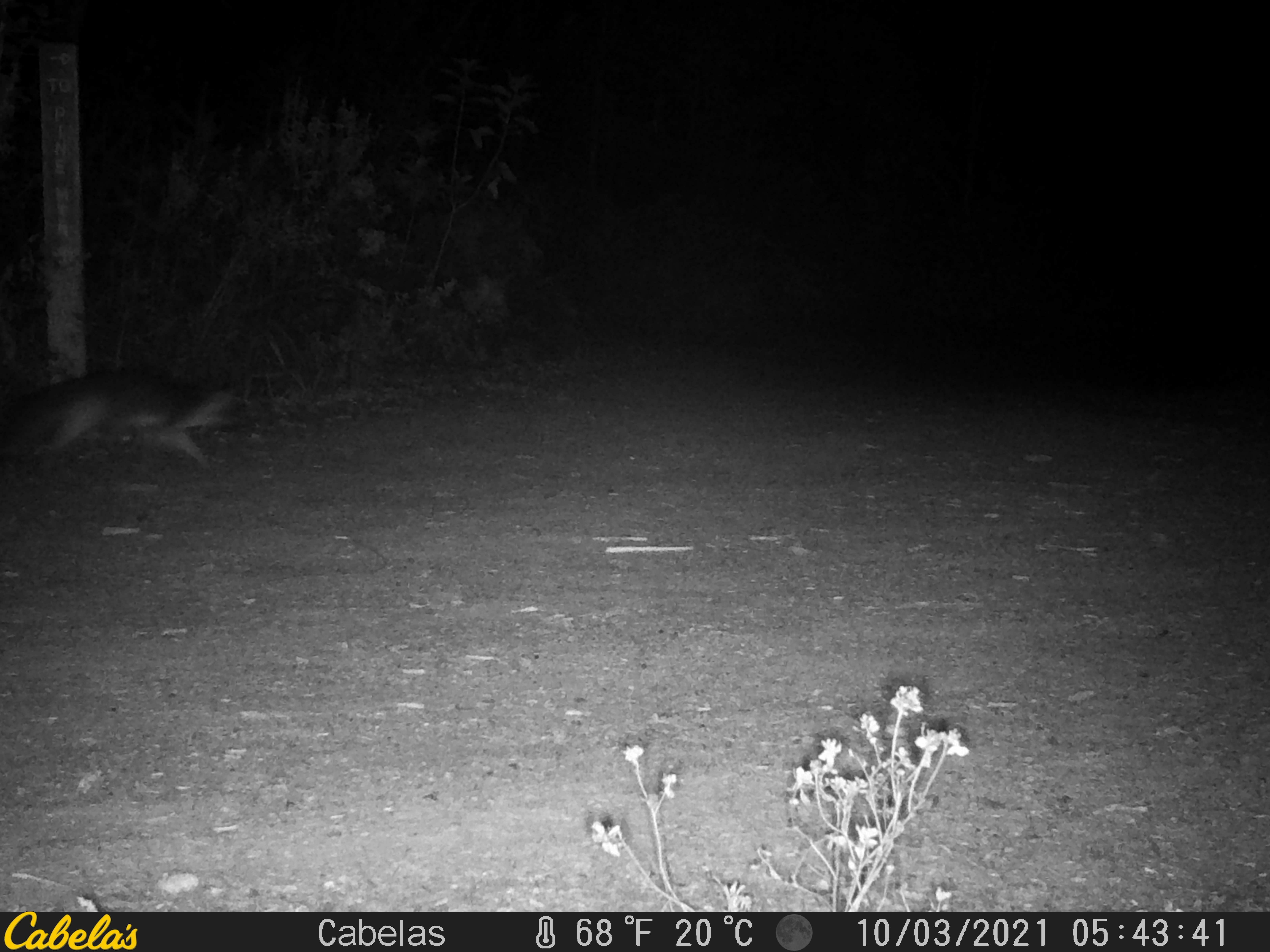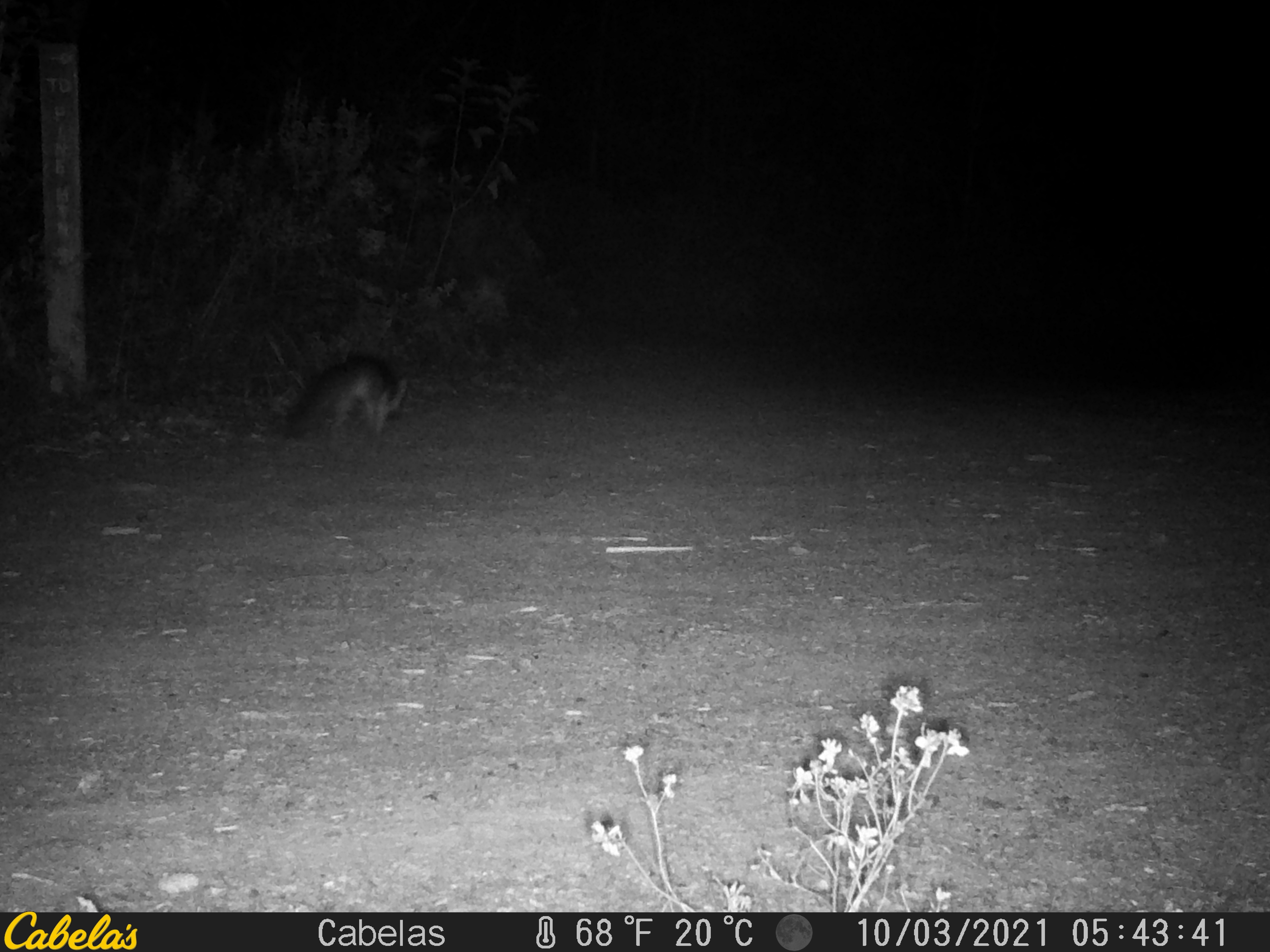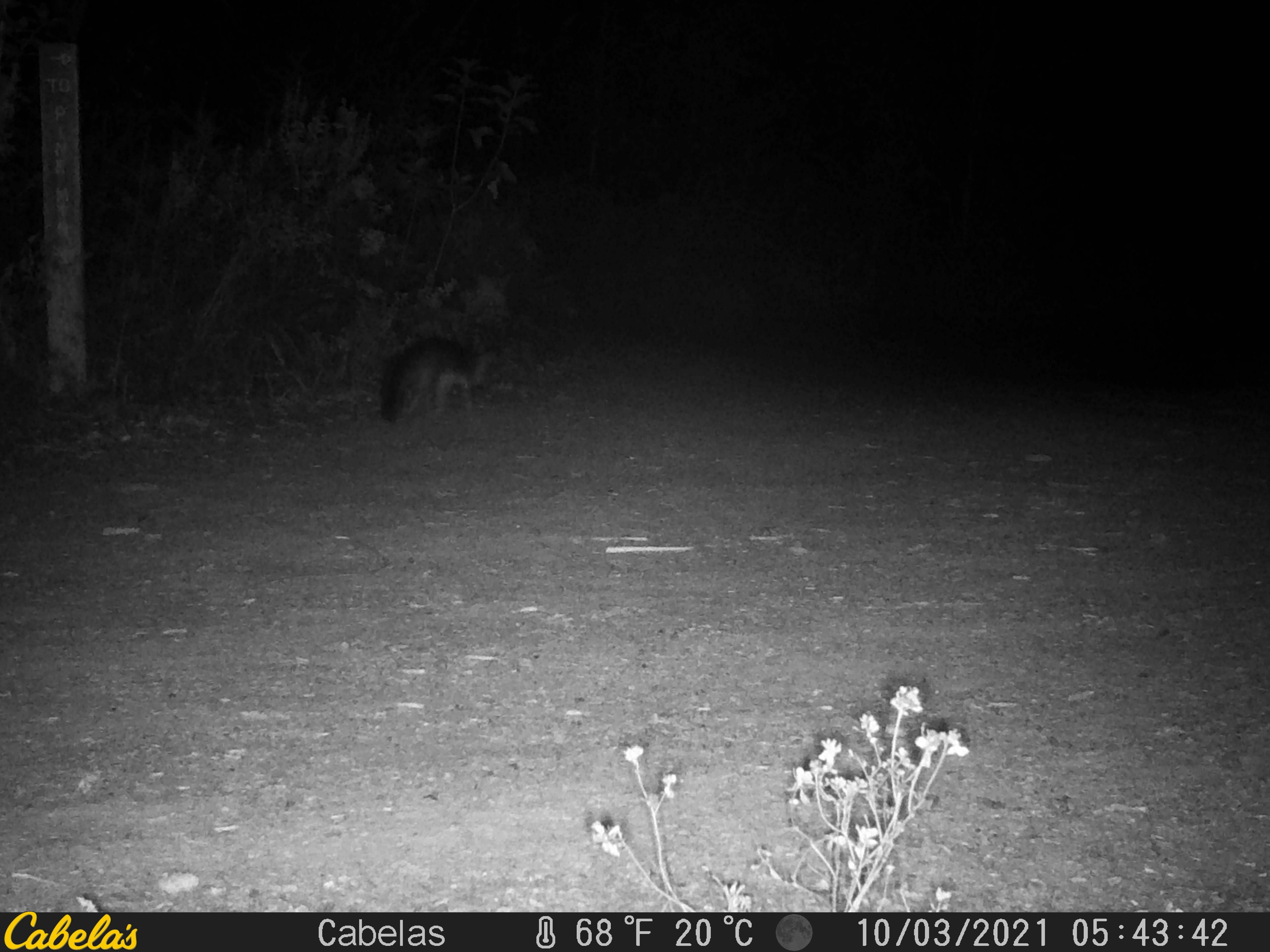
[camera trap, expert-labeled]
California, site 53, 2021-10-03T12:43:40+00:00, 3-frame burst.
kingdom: Animalia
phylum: Chordata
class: Mammalia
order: Carnivora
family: Canidae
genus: Urocyon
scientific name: Urocyon cinereoargenteus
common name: gray fox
Gray fox (Urocyon cinereoargenteus).